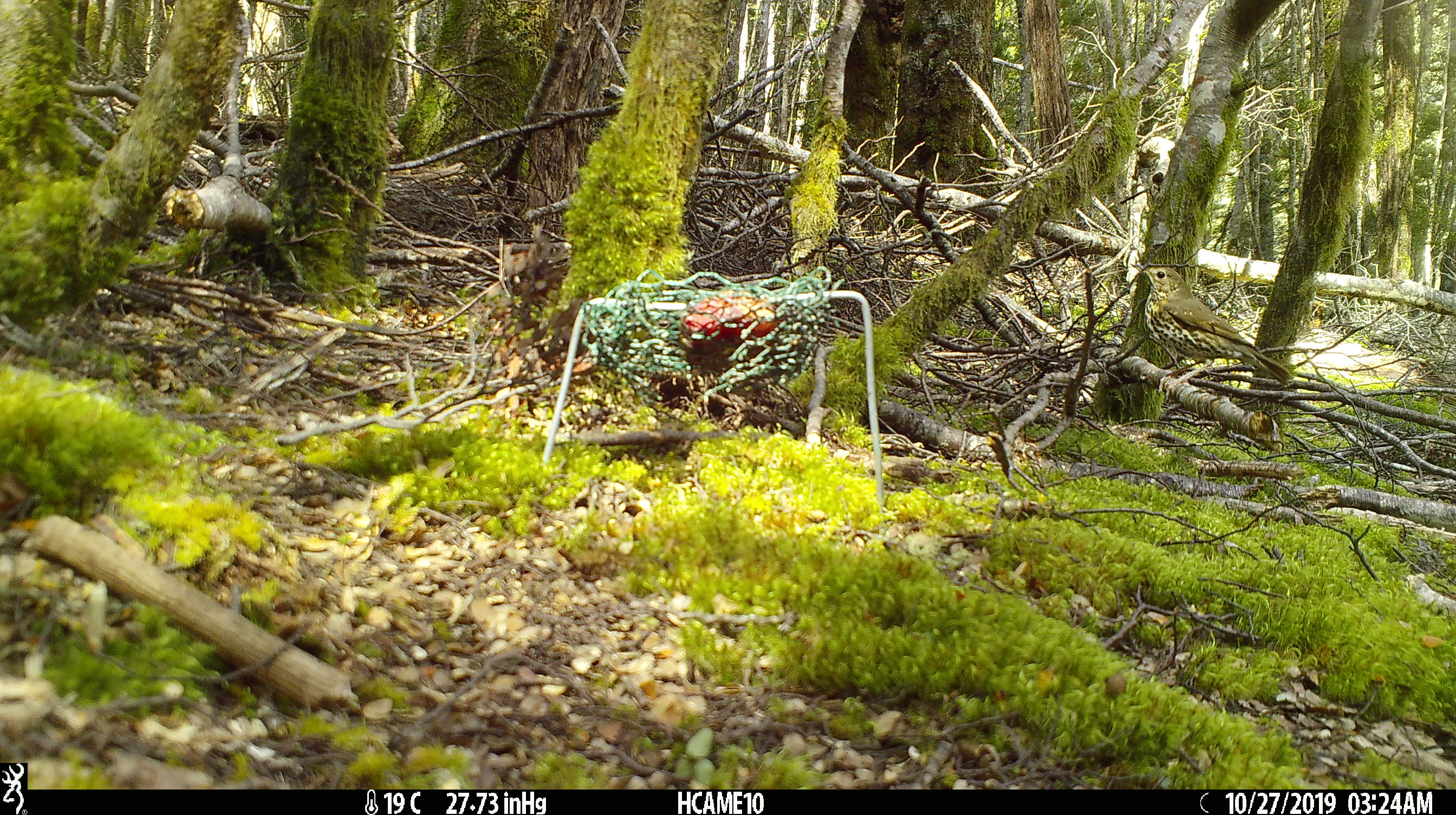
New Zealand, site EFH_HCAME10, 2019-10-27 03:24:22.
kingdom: Animalia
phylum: Chordata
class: Aves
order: Passeriformes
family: Turdidae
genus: Turdus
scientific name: Turdus philomelos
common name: song thrush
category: thrush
Thrush (song thrush) (Turdus philomelos).